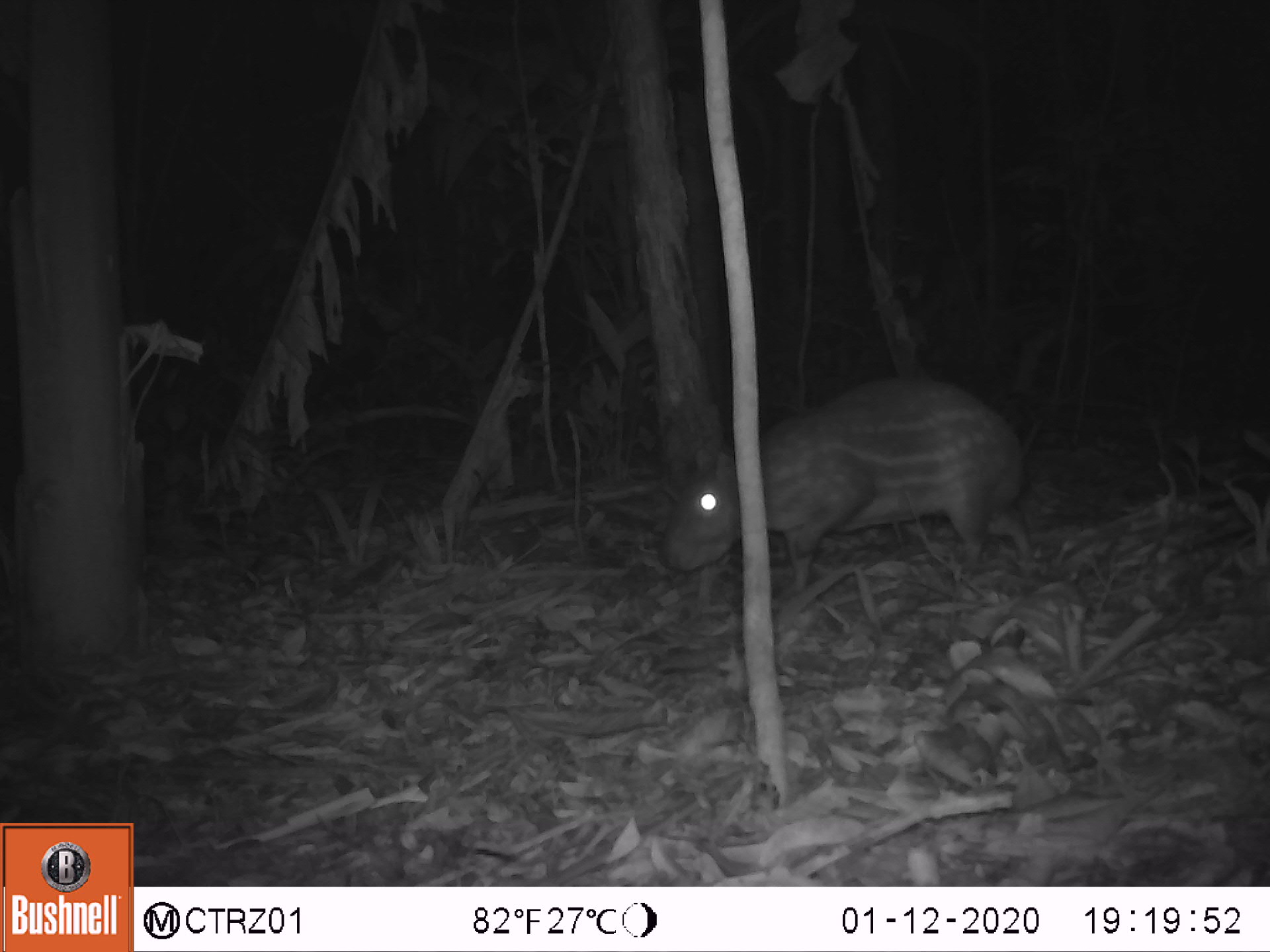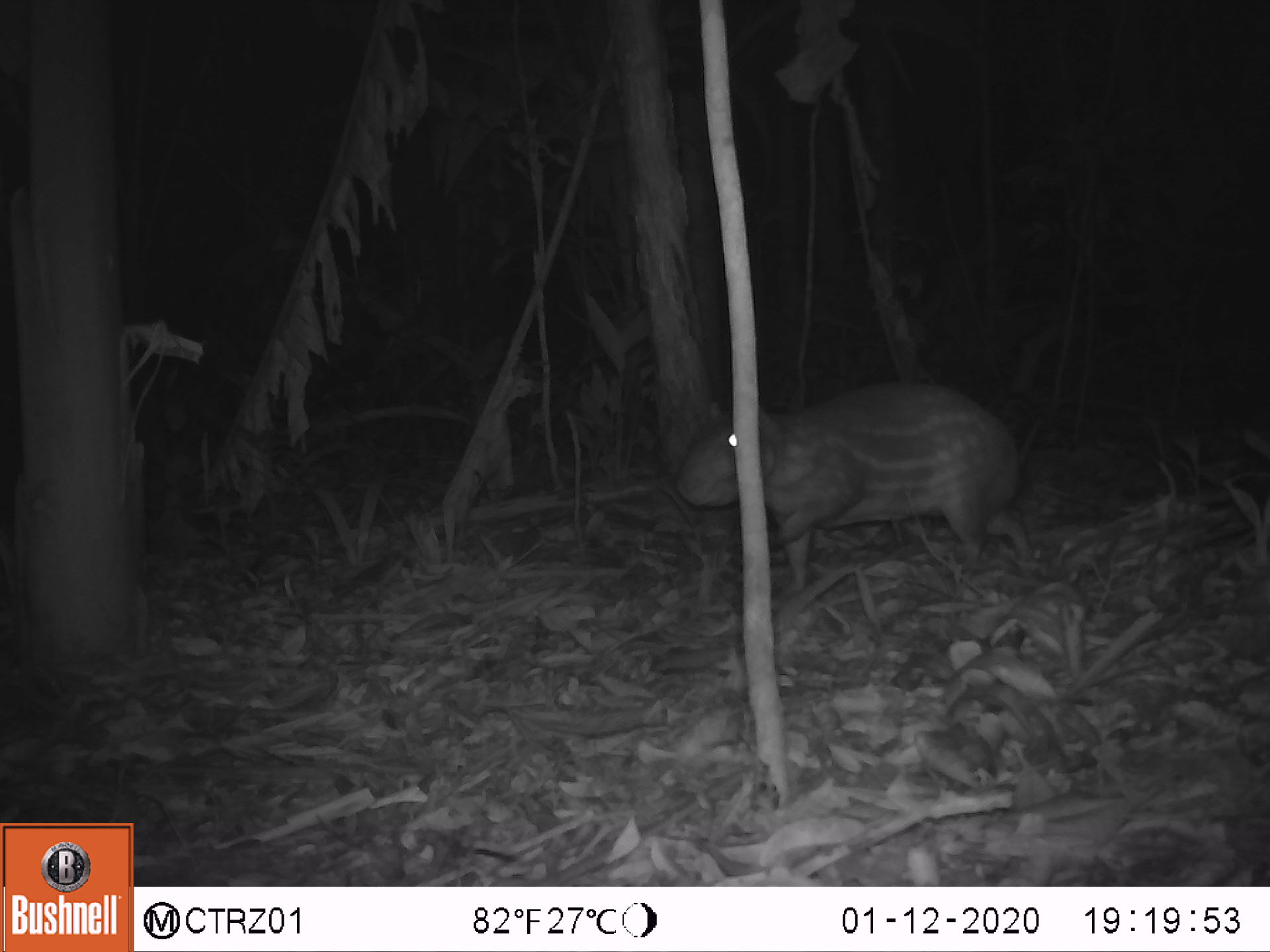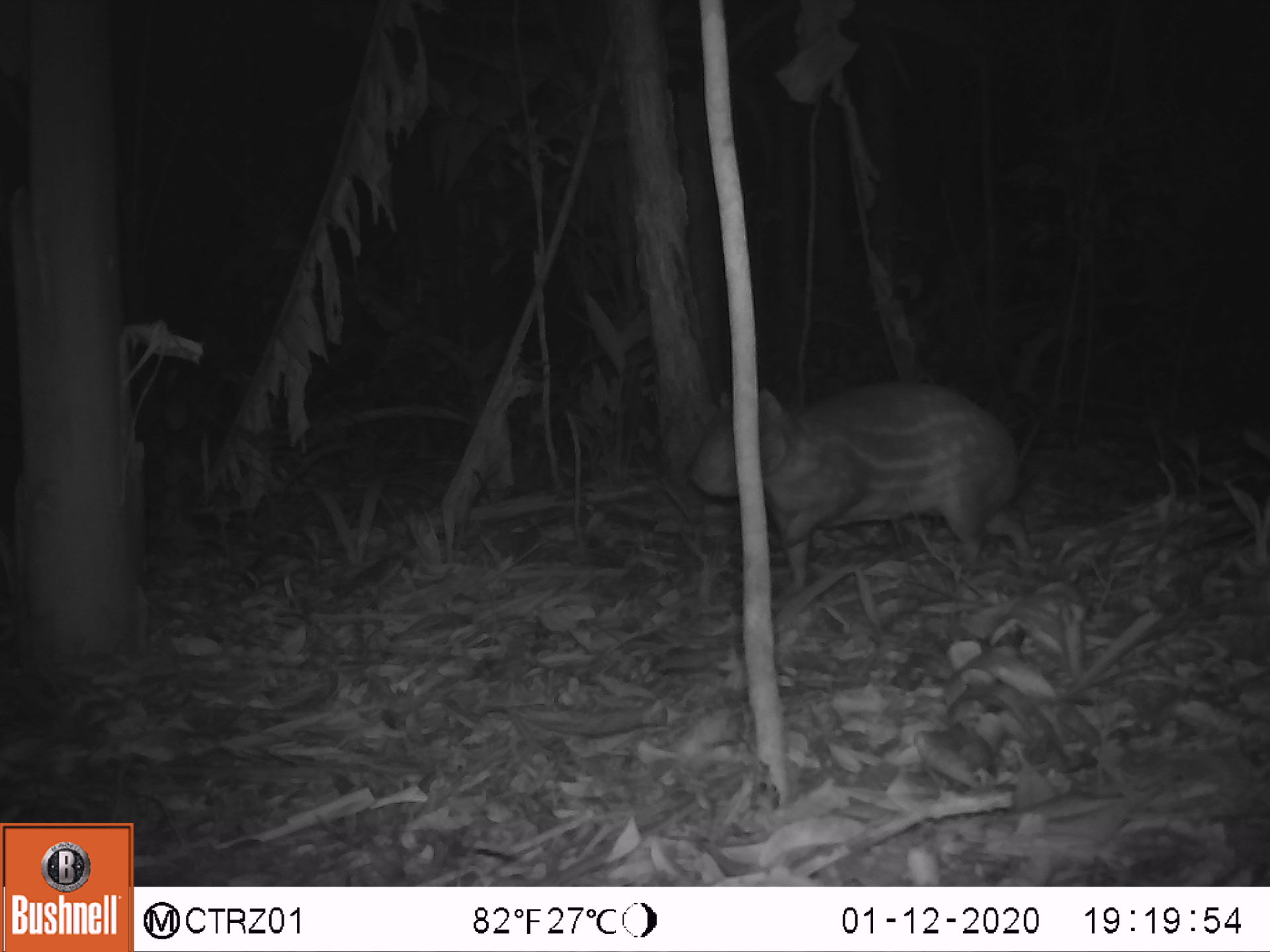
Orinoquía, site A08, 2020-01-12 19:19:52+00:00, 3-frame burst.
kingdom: Animalia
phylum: Chordata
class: Mammalia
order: Rodentia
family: Cuniculidae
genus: Cuniculus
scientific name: Cuniculus paca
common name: spotted paca